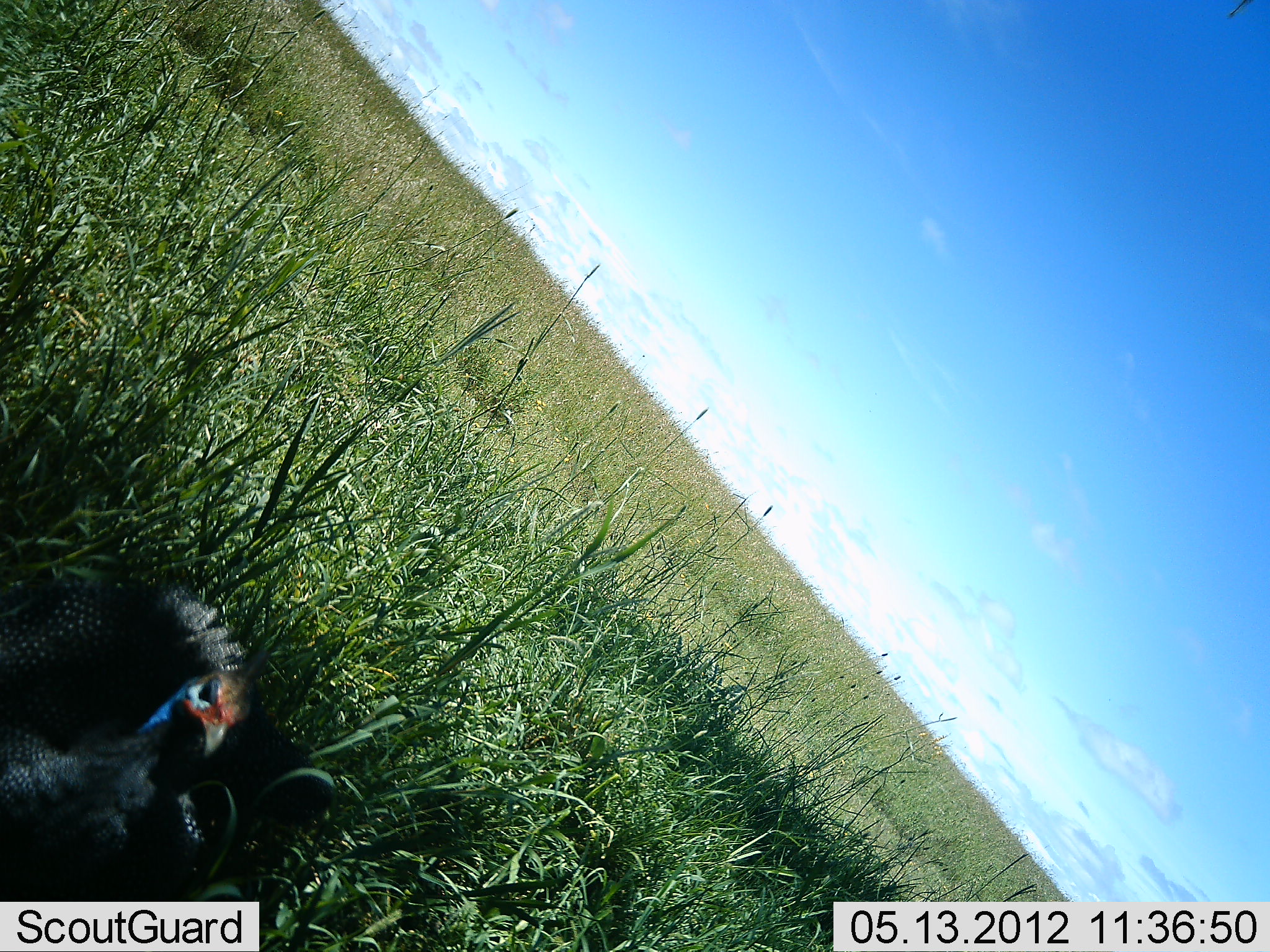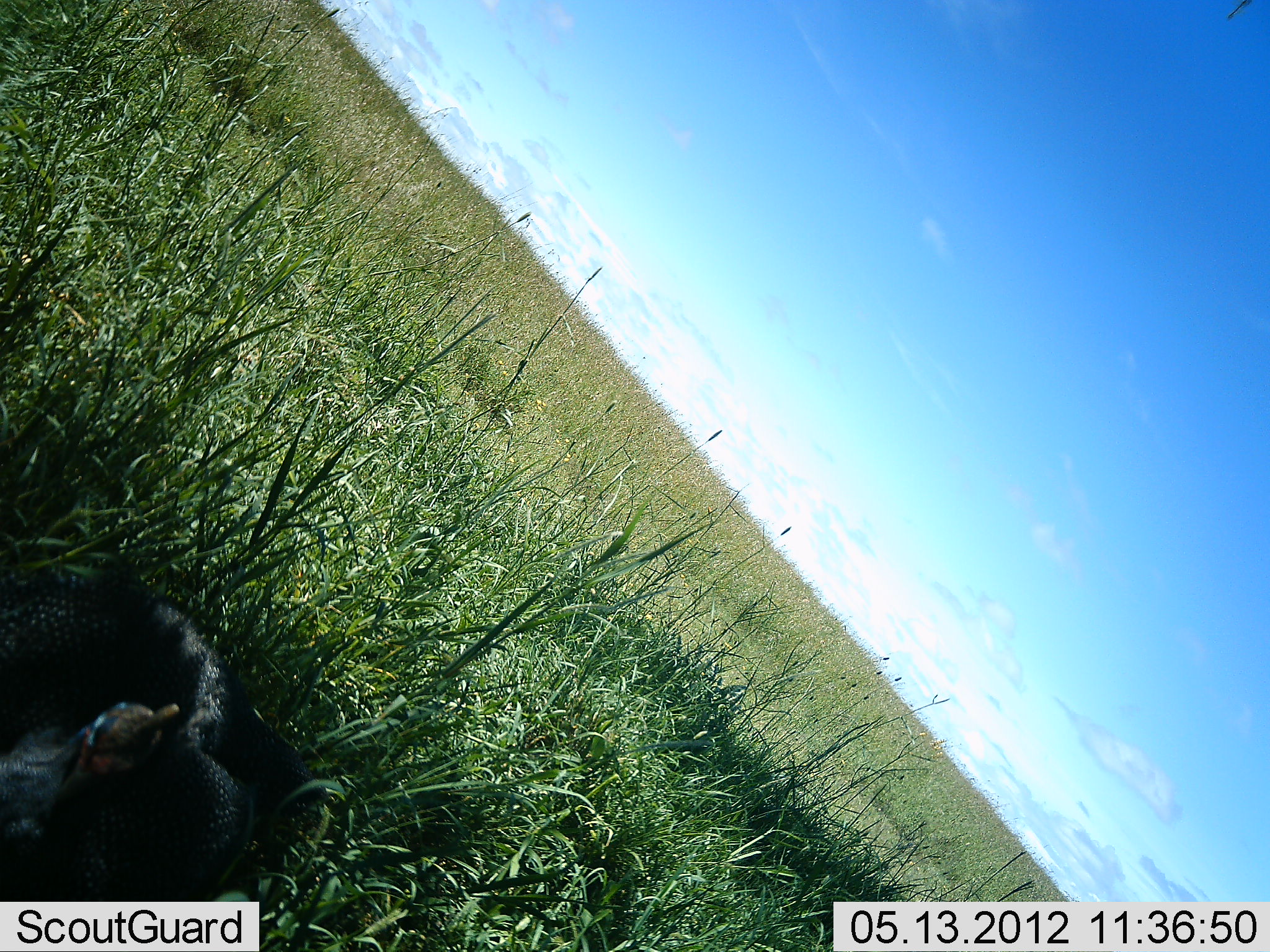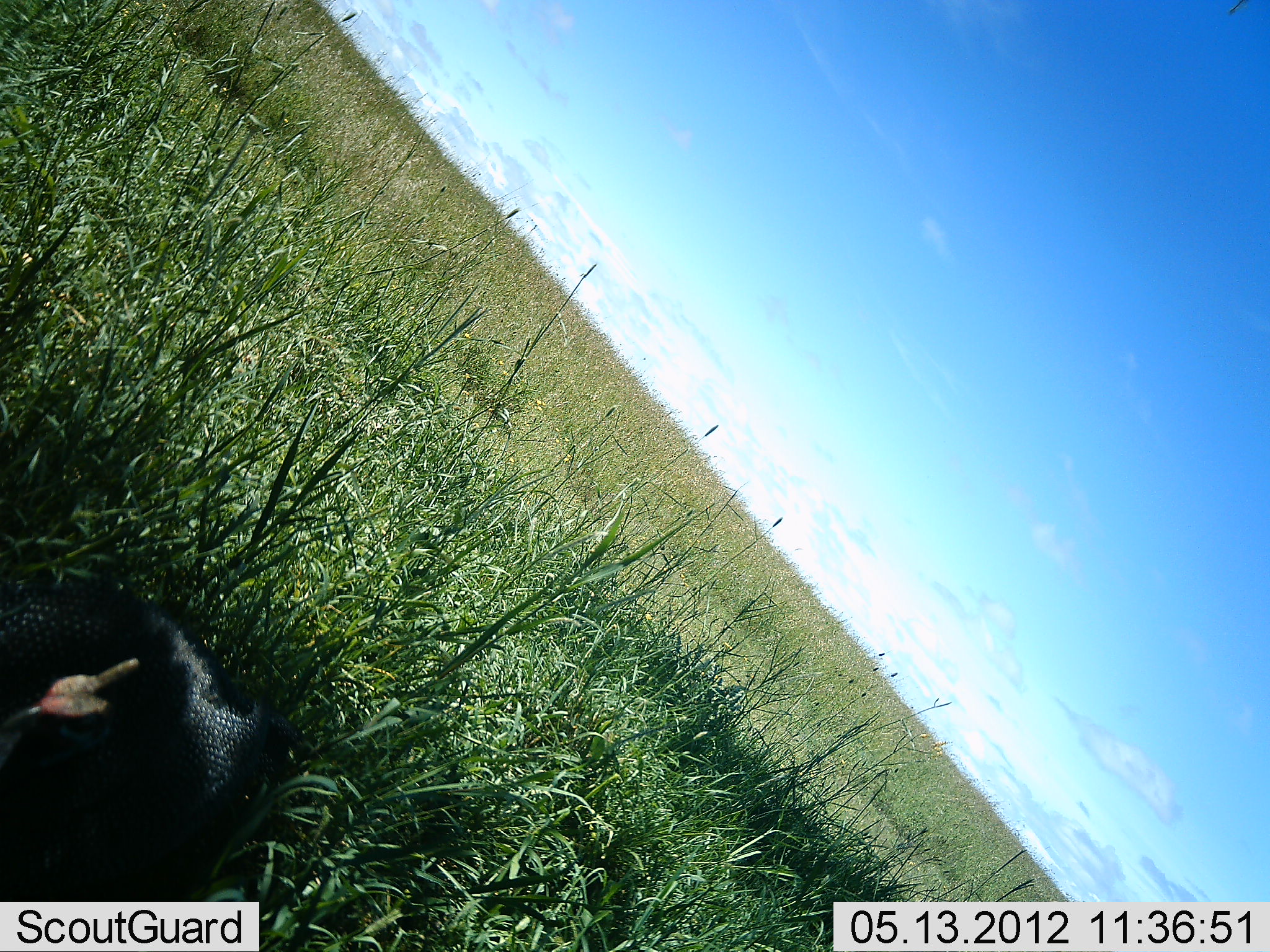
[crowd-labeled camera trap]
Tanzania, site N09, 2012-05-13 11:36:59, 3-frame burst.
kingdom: Animalia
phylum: Chordata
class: Aves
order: Galliformes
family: Numididae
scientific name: Numididae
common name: guinea fowl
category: guineafowl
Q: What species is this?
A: Guineafowl (guinea fowl) (Numididae).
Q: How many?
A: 1.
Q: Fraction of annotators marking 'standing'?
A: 60%.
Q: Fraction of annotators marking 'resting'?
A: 10%.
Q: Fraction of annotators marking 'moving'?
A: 25%.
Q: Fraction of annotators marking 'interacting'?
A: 0%.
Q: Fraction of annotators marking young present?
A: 0%.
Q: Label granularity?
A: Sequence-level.